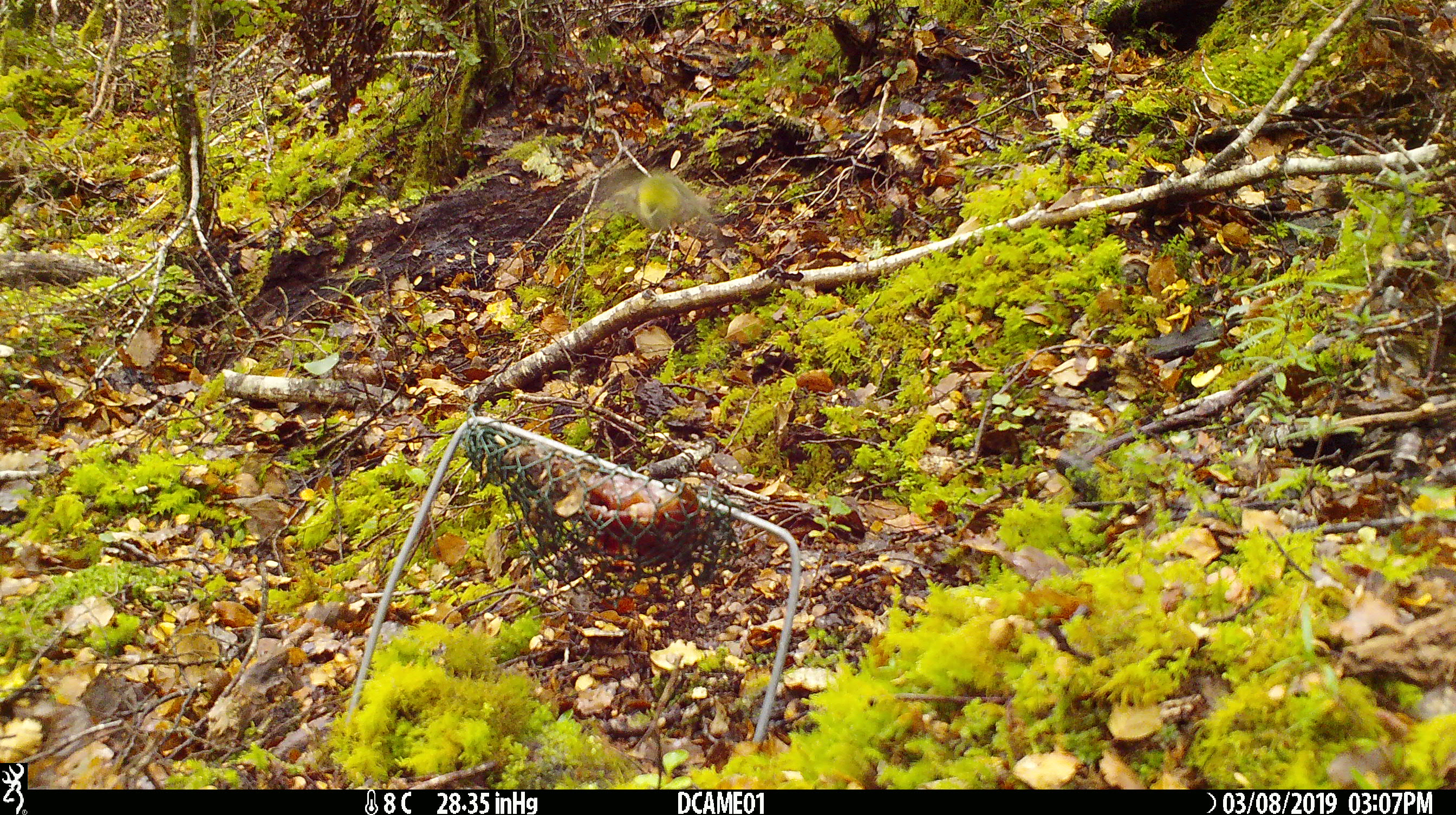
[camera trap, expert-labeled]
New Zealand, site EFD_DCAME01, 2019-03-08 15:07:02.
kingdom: Animalia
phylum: Chordata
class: Aves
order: Passeriformes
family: Acanthisittidae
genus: Acanthisitta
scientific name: Acanthisitta chloris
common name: rifleman